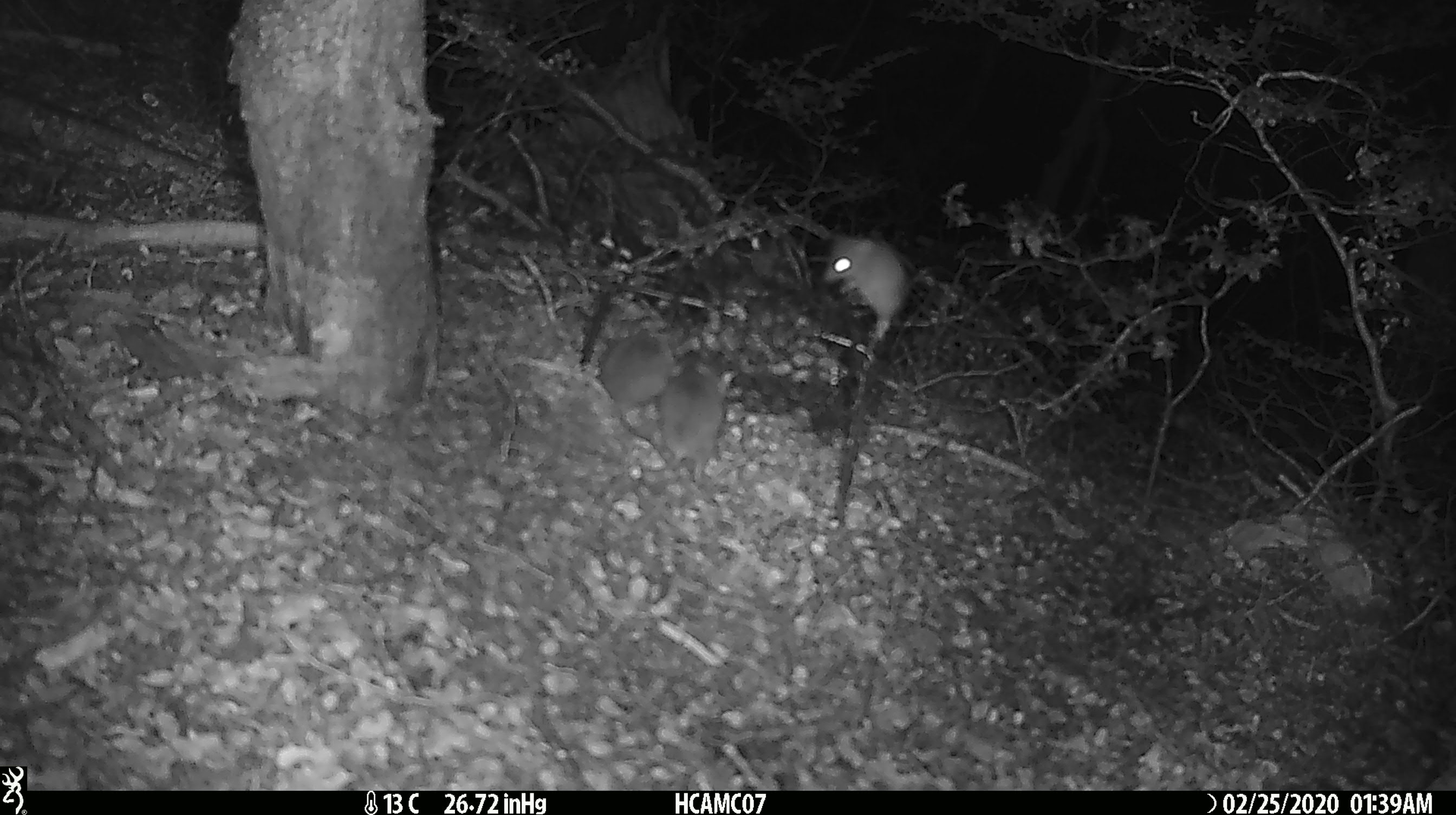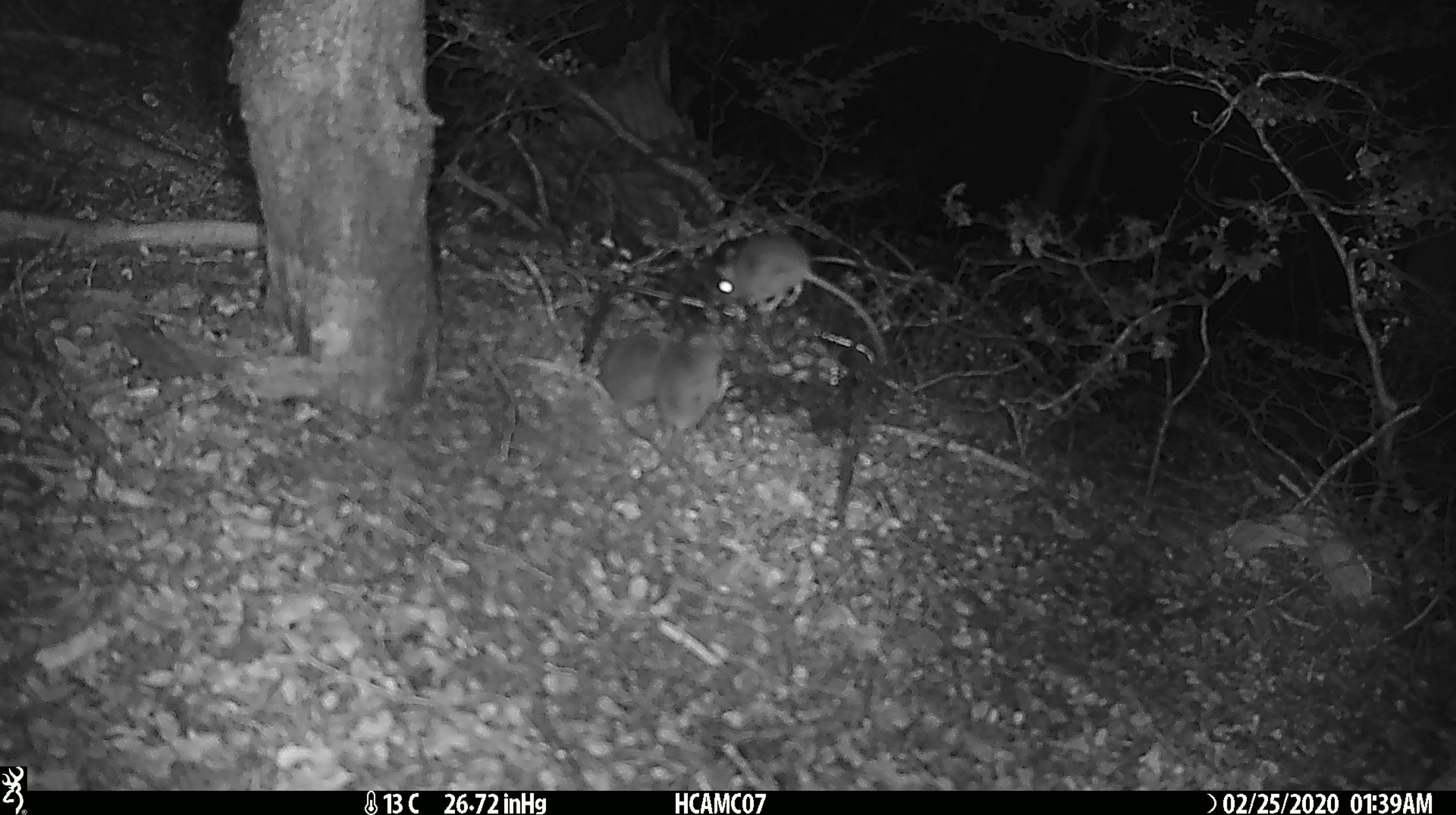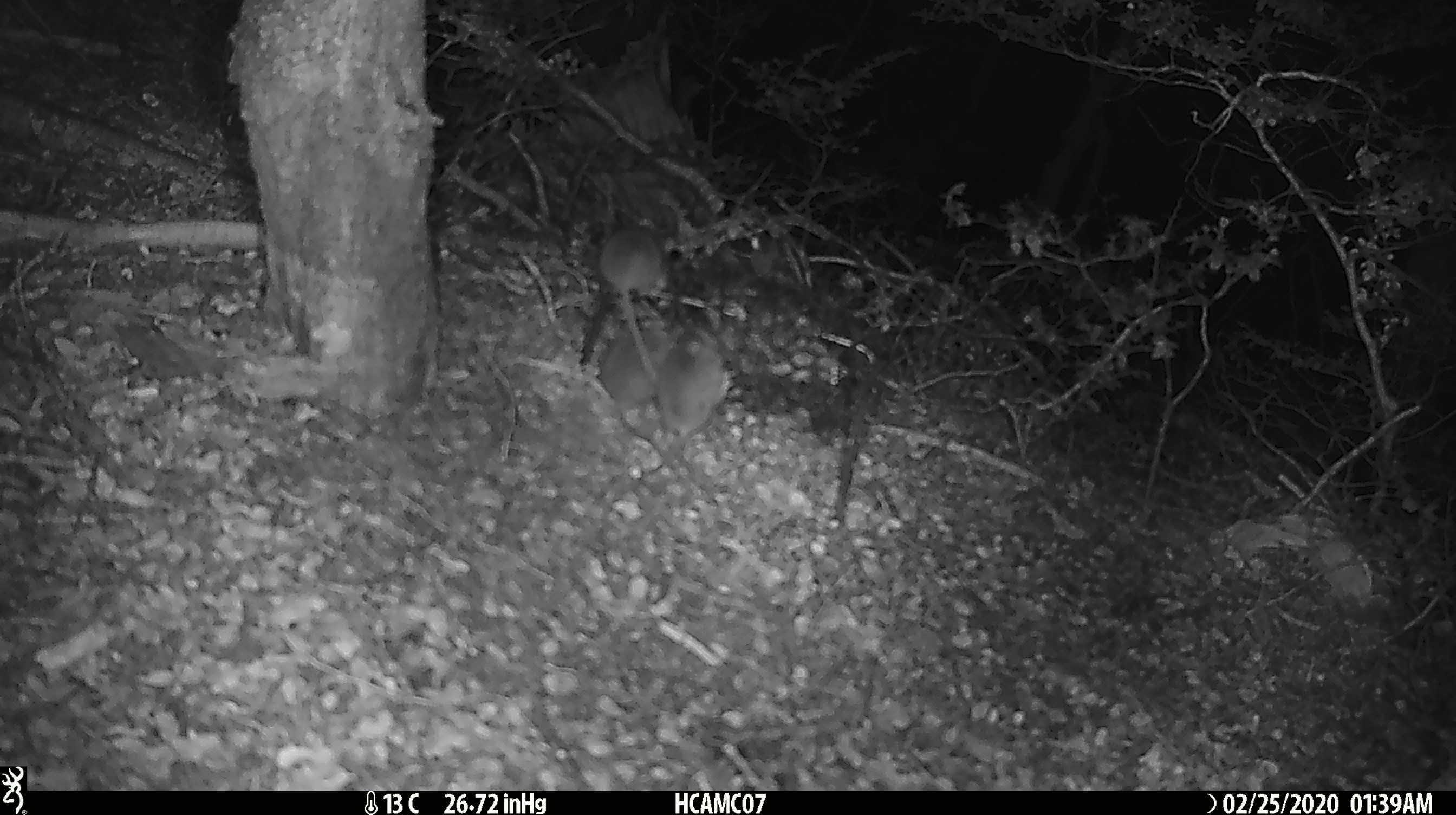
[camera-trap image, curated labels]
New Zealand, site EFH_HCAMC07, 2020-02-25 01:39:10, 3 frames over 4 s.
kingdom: Animalia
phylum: Chordata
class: Mammalia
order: Rodentia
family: Muridae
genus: Mus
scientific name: Mus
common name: mouse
Mouse (Mus).